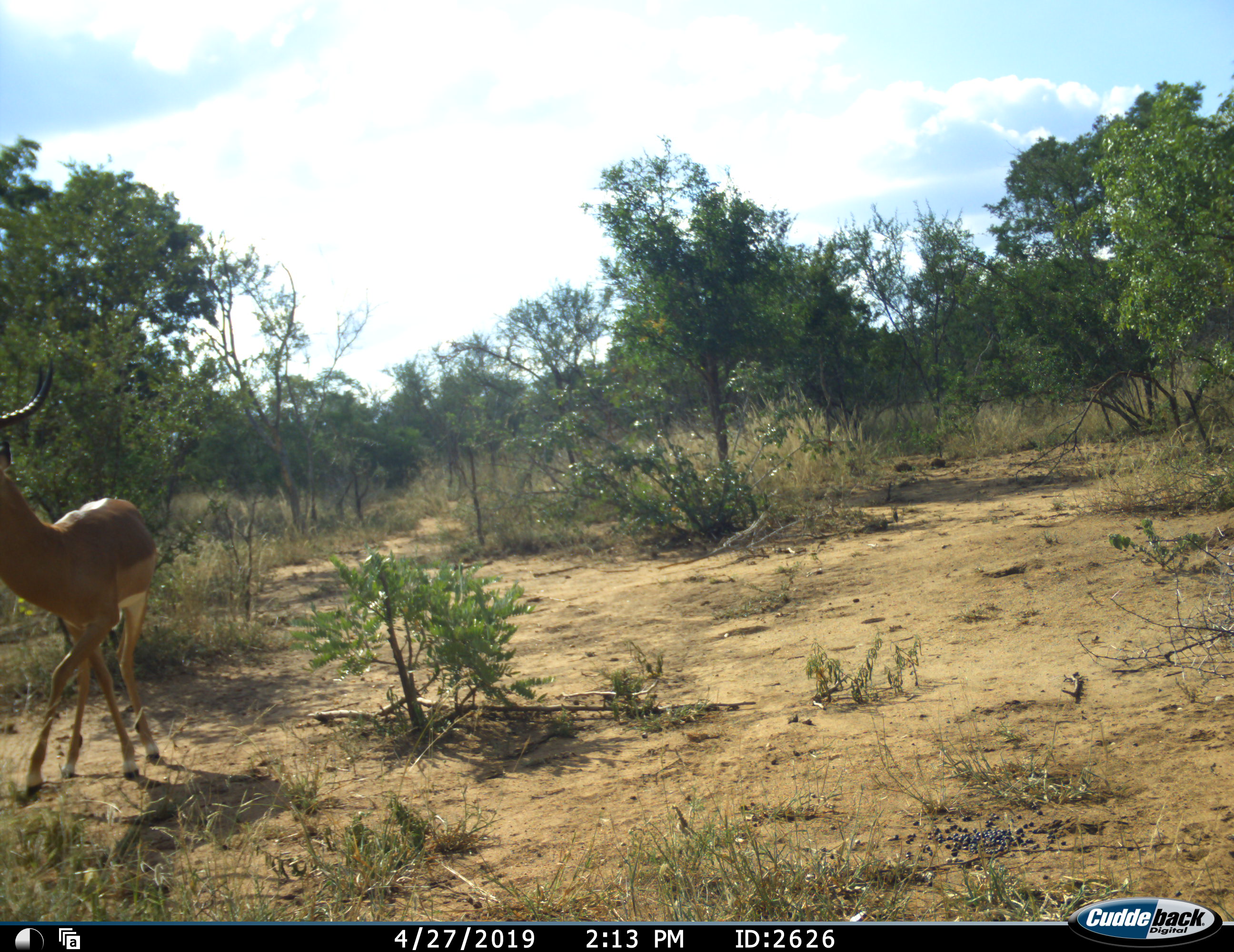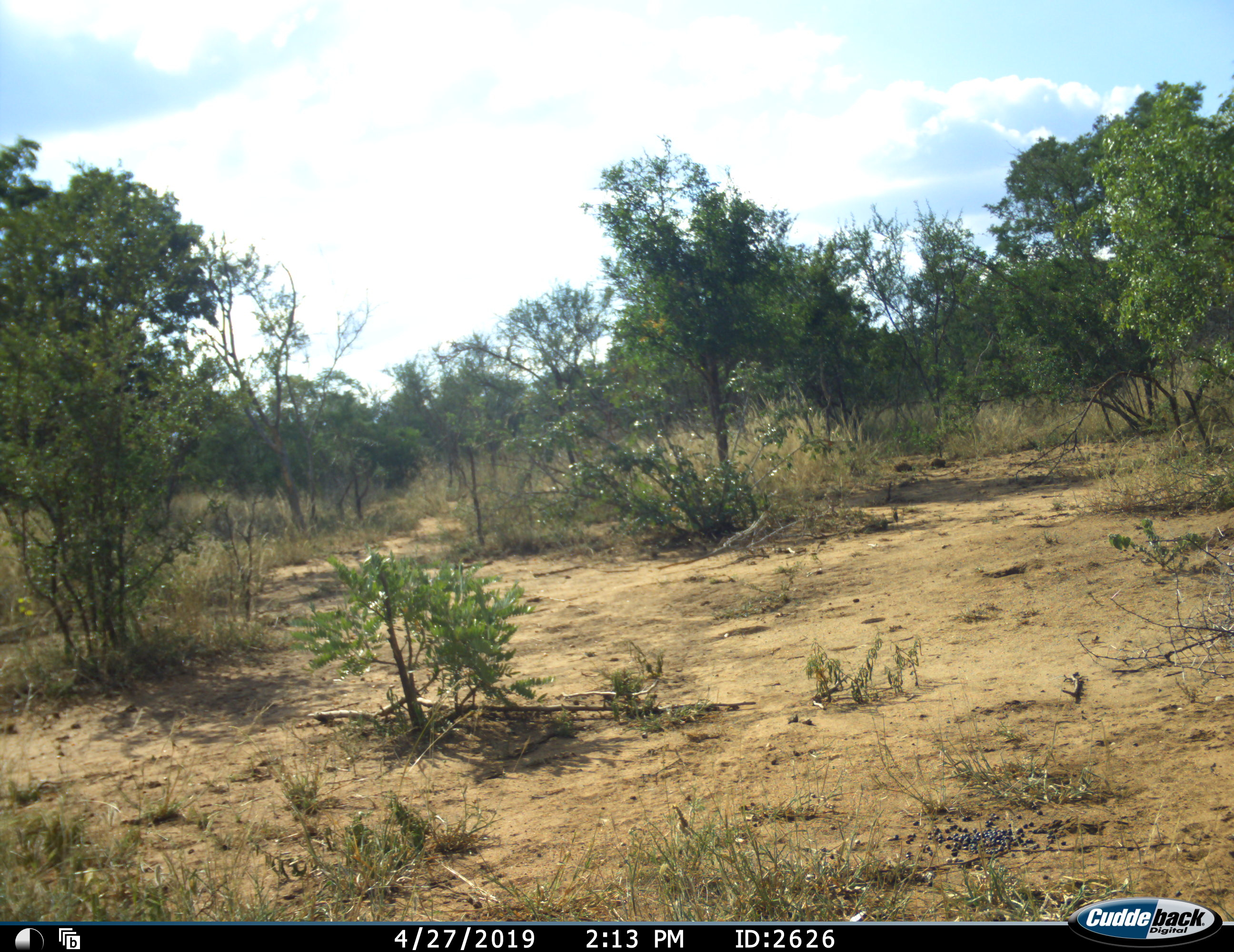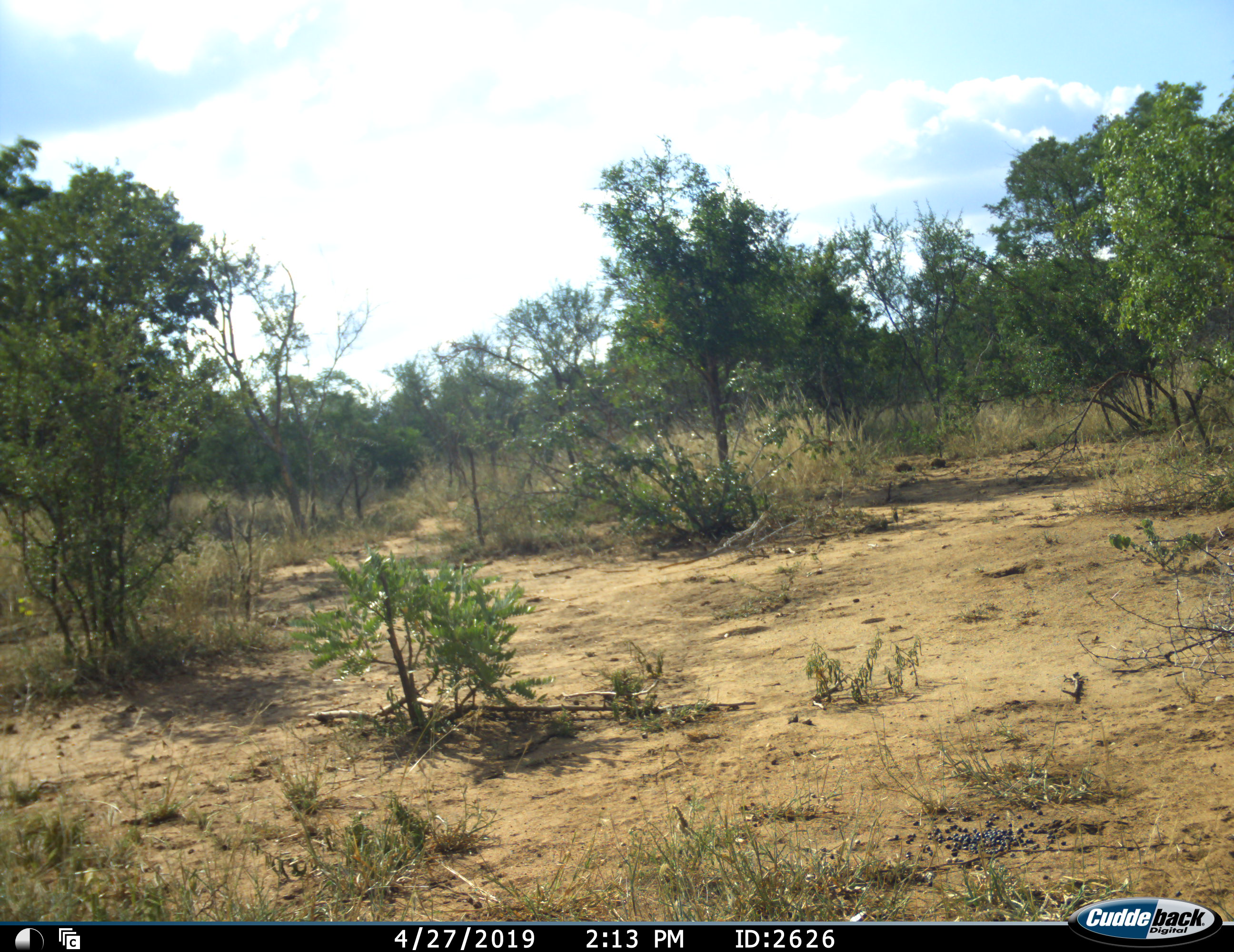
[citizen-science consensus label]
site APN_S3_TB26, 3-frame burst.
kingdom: Animalia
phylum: Chordata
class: Mammalia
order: Artiodactyla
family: Bovidae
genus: Aepyceros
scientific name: Aepyceros melampus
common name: impala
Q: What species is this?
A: Impala (Aepyceros melampus).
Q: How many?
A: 1.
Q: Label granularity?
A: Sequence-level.